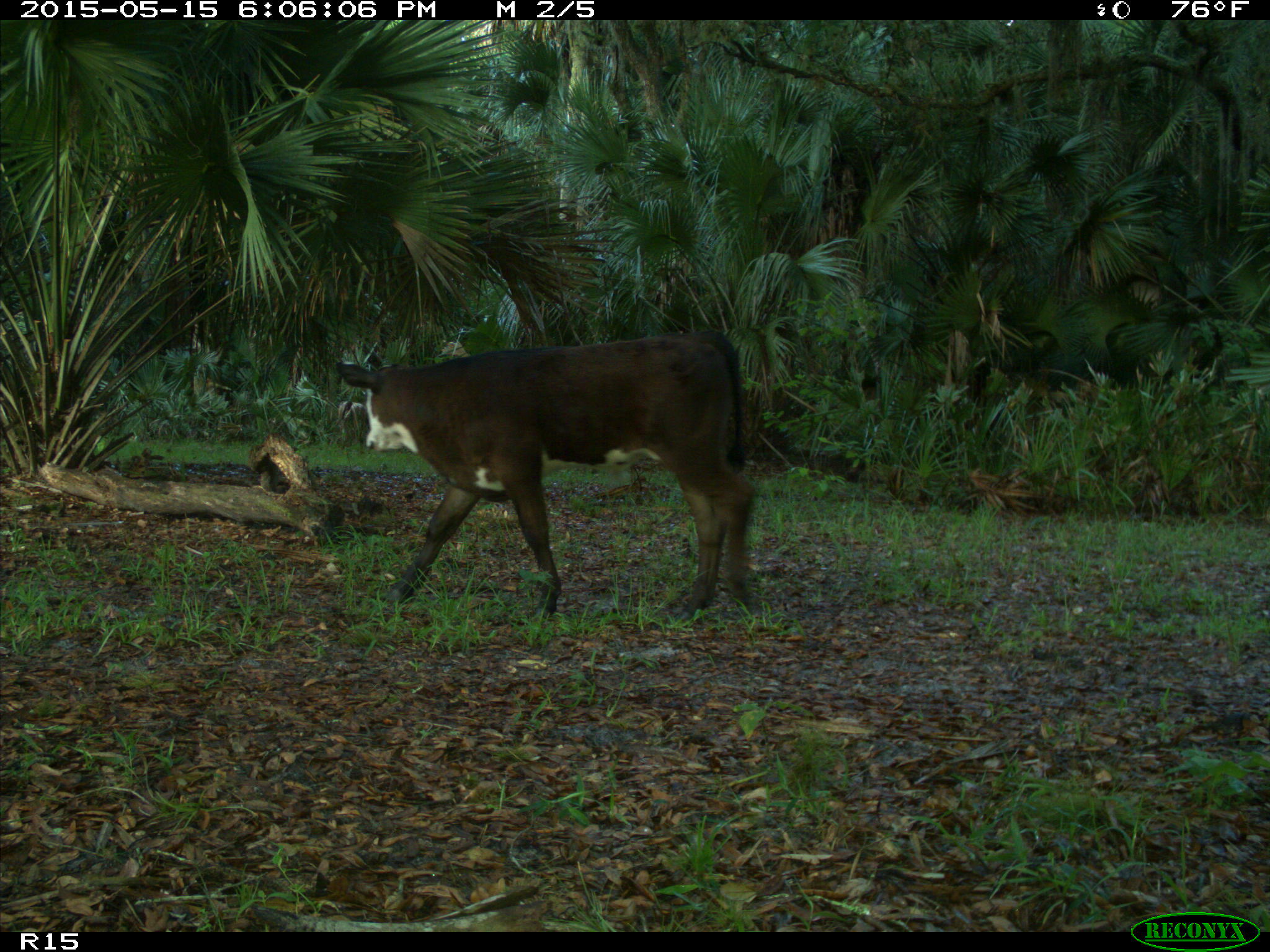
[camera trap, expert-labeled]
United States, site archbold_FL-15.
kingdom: Animalia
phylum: Chordata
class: Mammalia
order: Artiodactyla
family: Bovidae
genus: Bos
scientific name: Bos taurus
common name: domestic cow